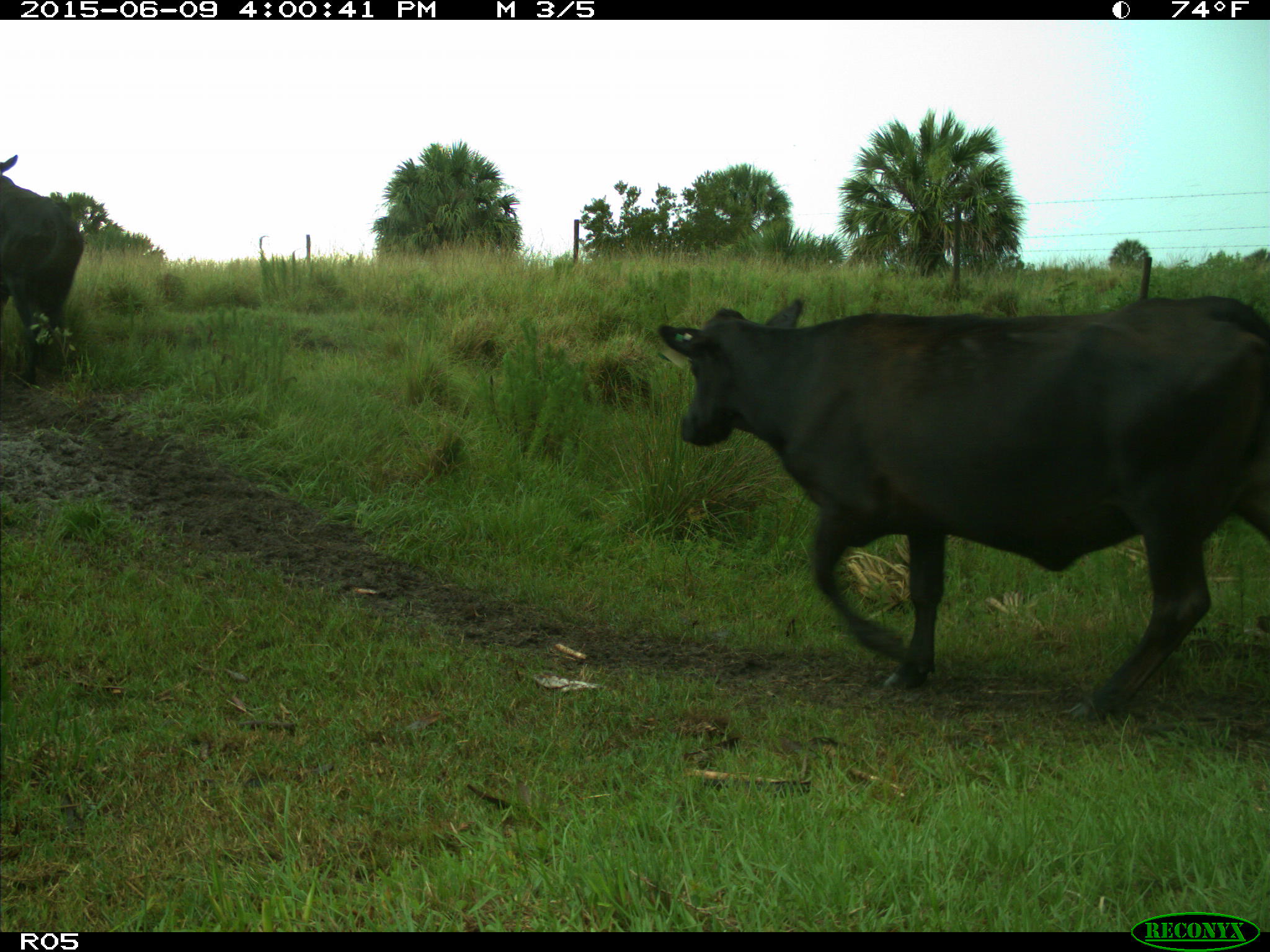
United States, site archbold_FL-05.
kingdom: Animalia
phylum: Chordata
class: Mammalia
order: Artiodactyla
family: Bovidae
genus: Bos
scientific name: Bos taurus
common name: domestic cow